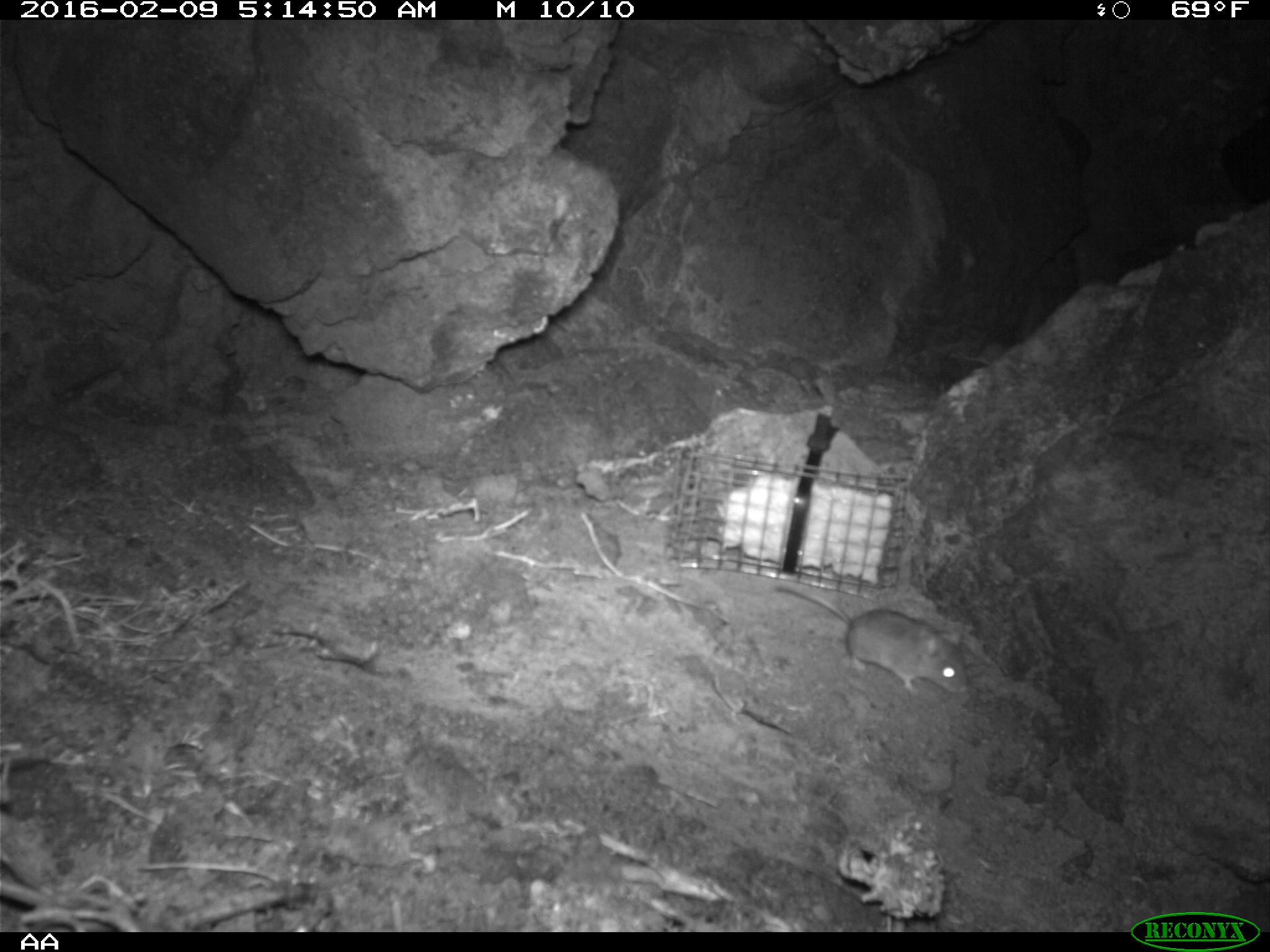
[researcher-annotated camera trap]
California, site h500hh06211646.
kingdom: Animalia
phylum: Chordata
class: Mammalia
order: Rodentia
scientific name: Rodentia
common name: rodent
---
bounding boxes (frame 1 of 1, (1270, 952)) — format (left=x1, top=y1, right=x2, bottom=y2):
rodent: (left=775, top=580, right=971, bottom=698)